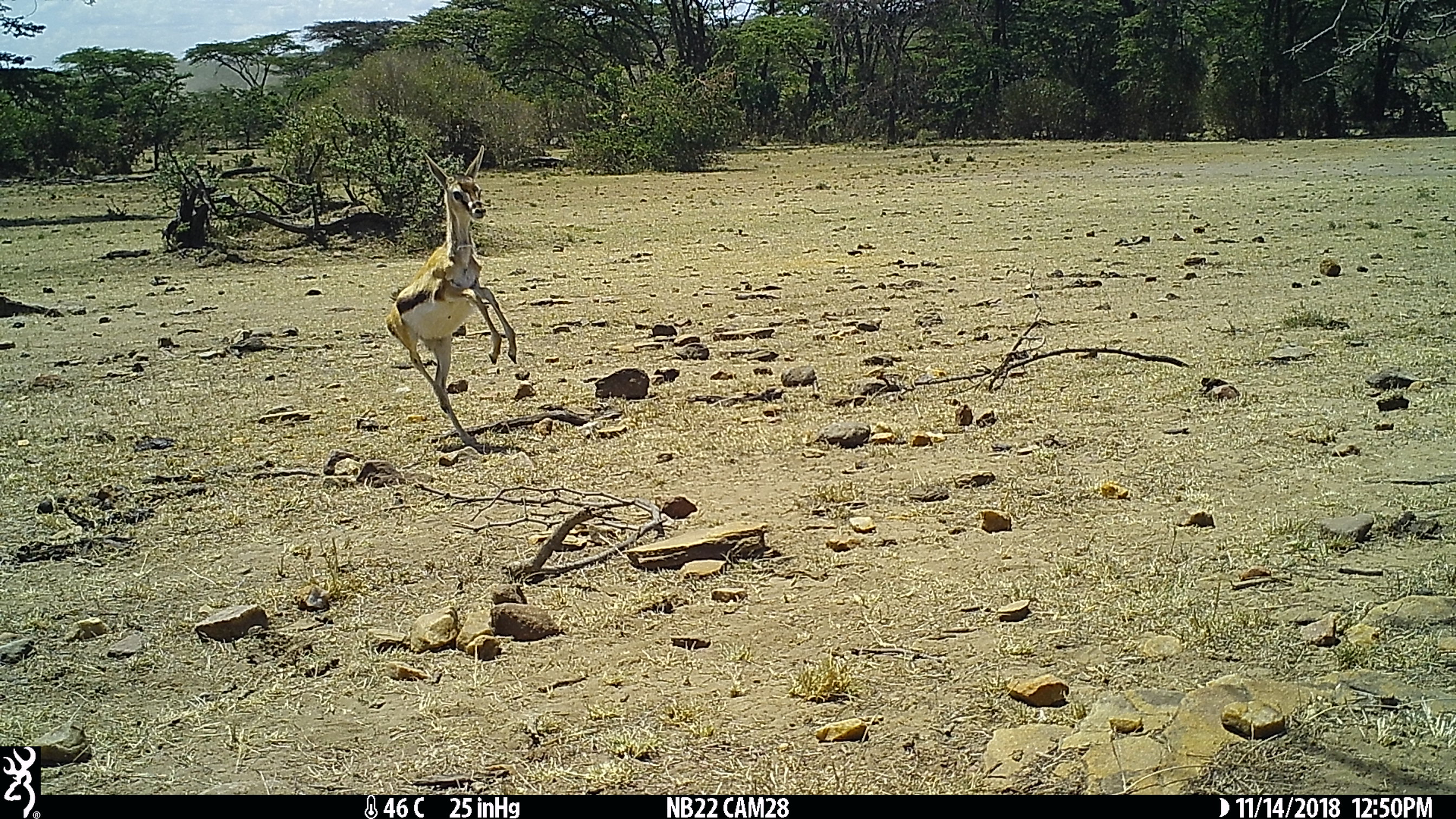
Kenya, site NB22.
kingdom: Animalia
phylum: Chordata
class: Mammalia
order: Artiodactyla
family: Bovidae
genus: Eudorcas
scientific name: Eudorcas thomsonii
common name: thomon's gazelle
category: gazelle thomsons